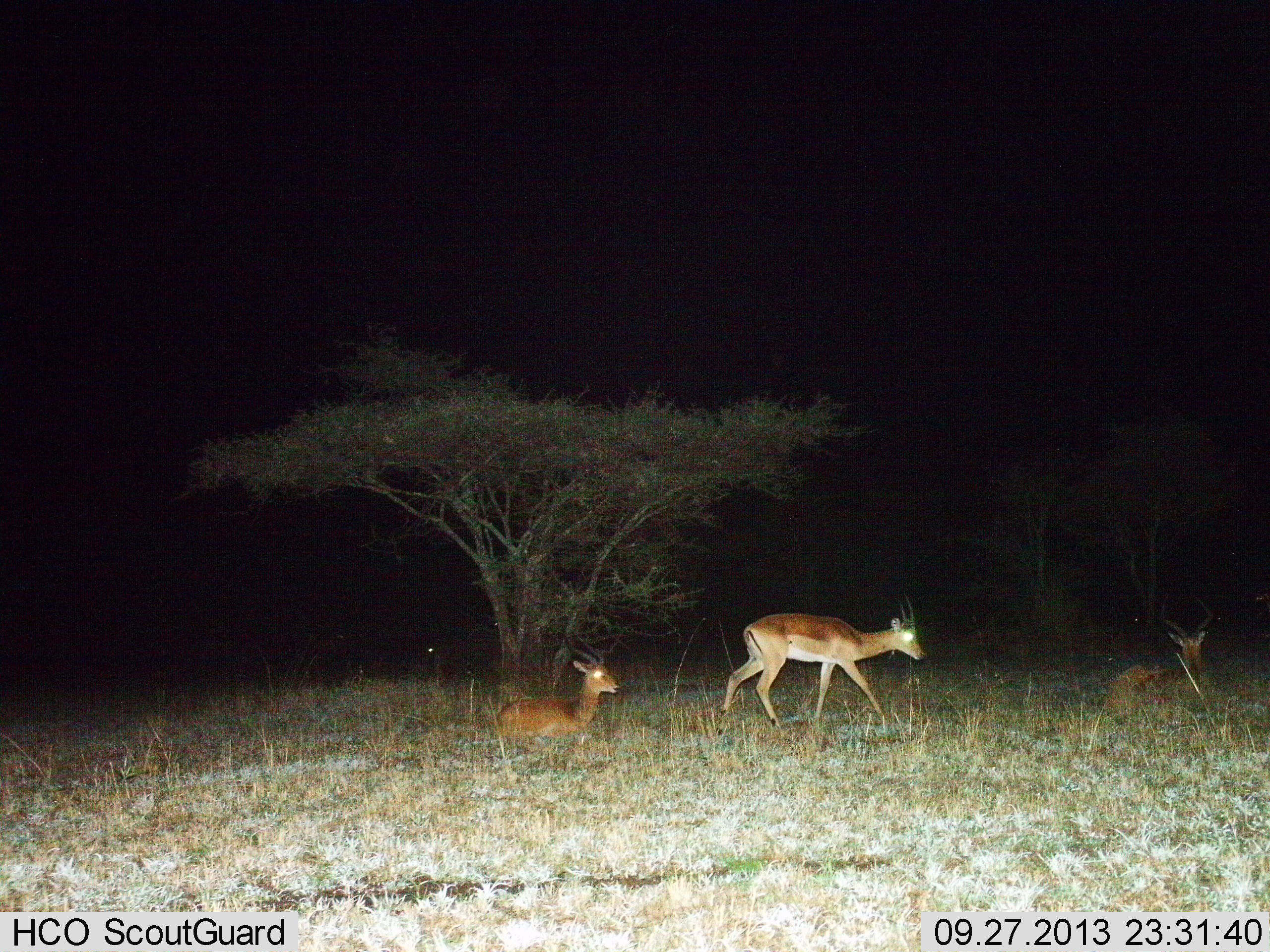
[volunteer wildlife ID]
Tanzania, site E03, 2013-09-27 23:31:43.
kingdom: Animalia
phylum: Chordata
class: Mammalia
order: Artiodactyla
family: Bovidae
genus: Aepyceros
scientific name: Aepyceros melampus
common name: impala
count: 3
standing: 33%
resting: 100%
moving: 60%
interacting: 0%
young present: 0%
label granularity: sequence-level